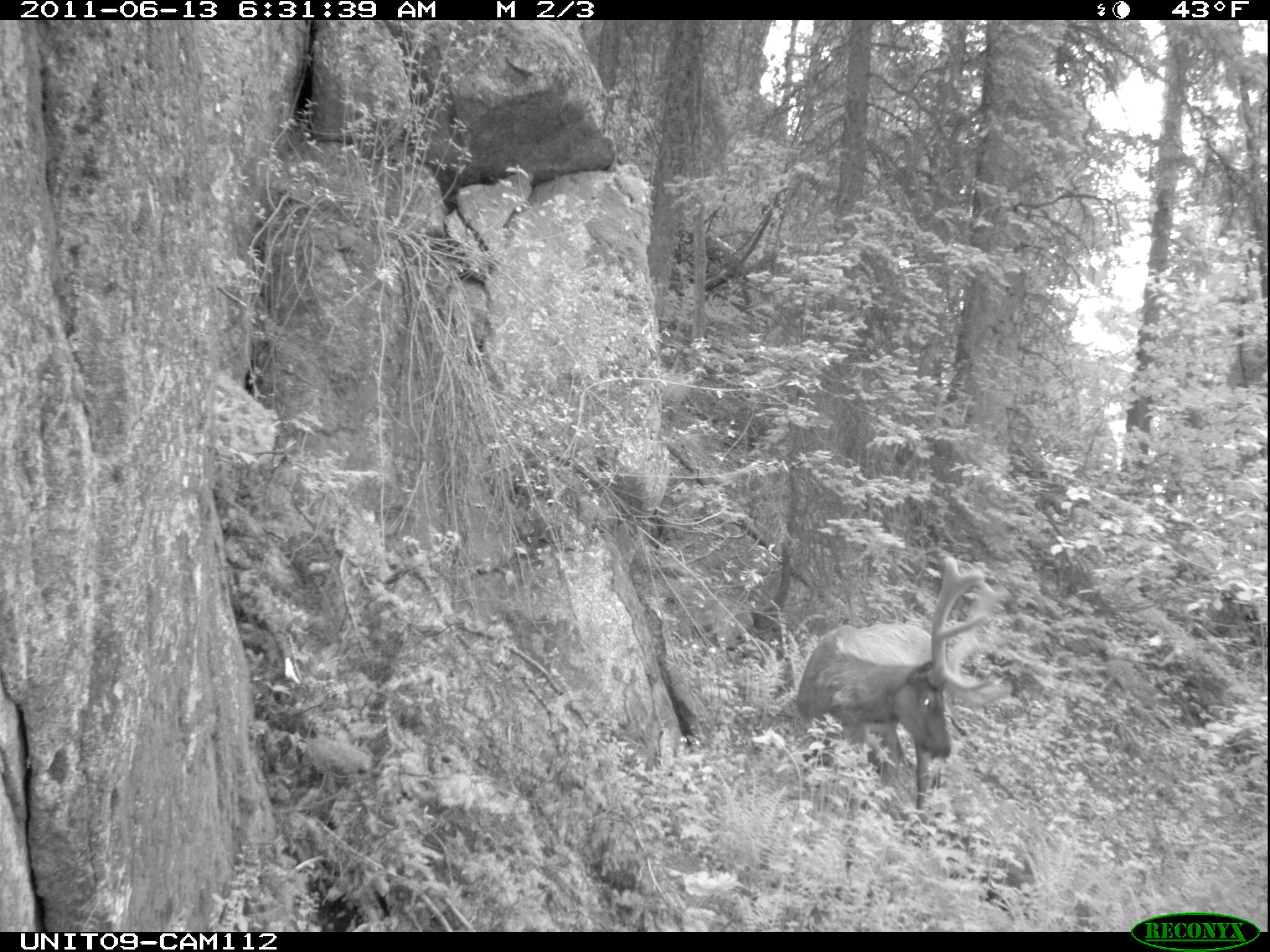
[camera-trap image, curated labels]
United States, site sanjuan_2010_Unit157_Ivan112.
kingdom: Animalia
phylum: Chordata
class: Mammalia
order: Artiodactyla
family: Cervidae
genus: Cervus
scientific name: Cervus elaphus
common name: red deer